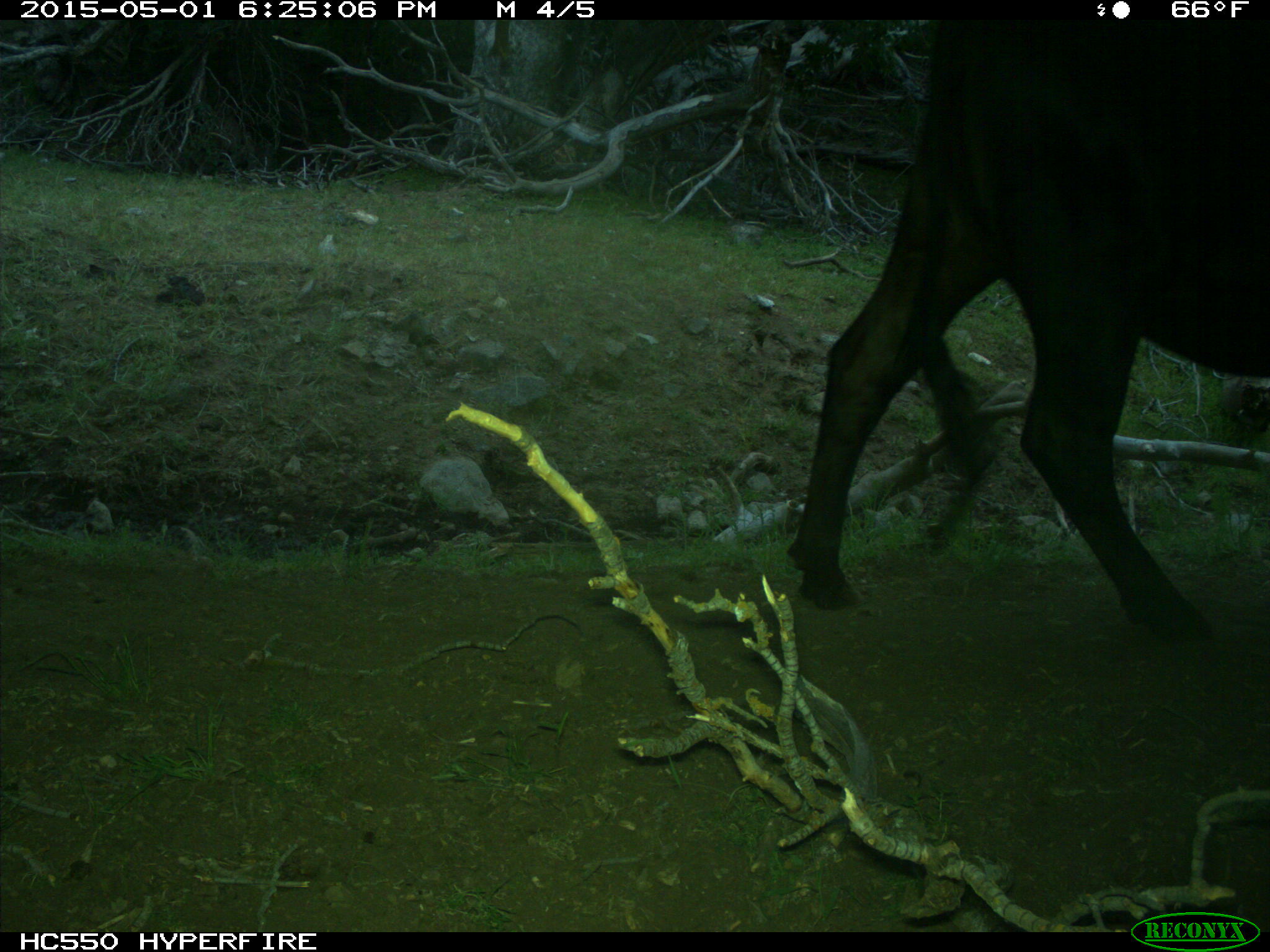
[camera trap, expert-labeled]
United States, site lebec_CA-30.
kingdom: Animalia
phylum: Chordata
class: Mammalia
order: Artiodactyla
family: Bovidae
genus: Bos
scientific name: Bos taurus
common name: domestic cow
Bos taurus (domestic cow).